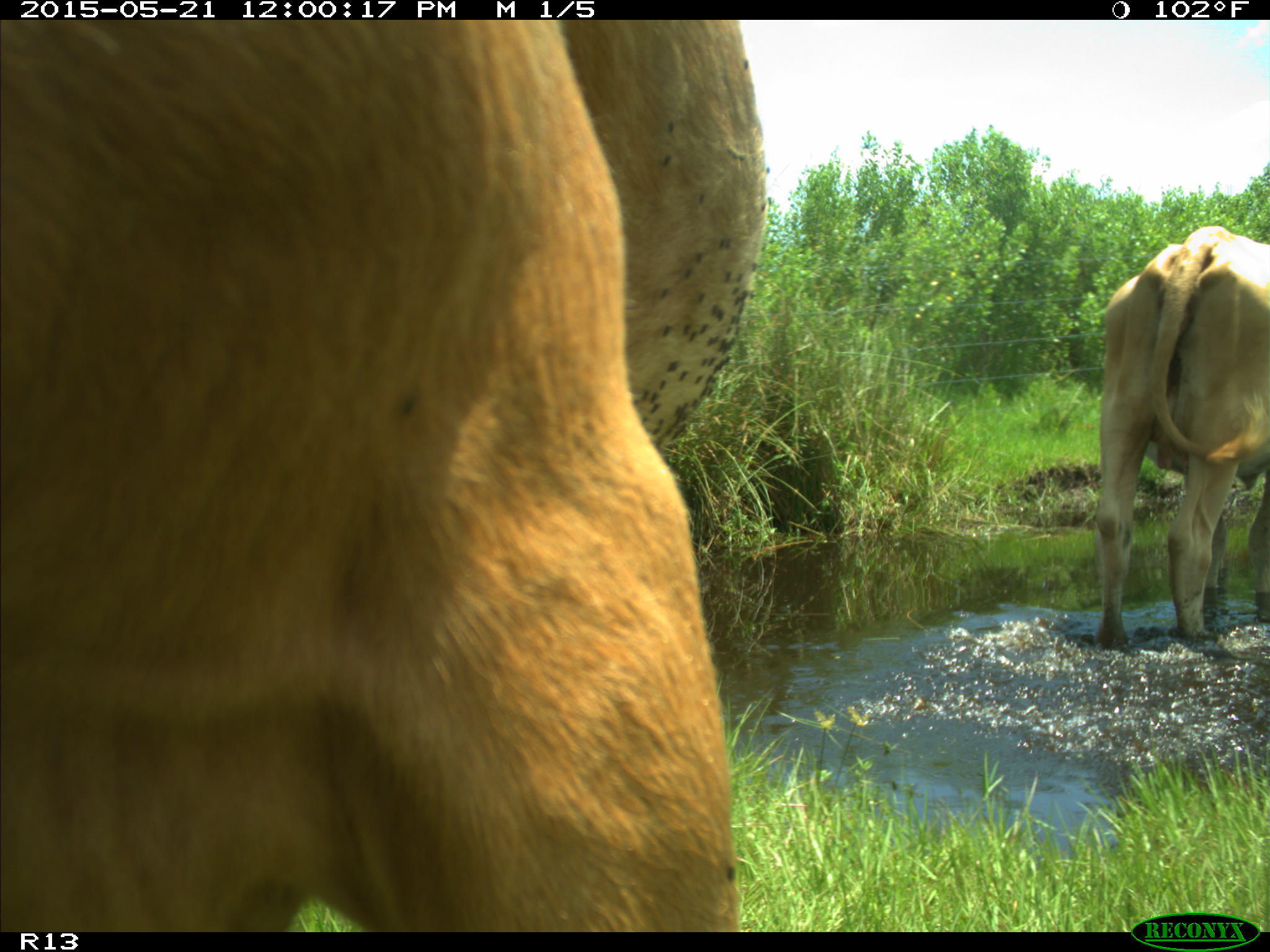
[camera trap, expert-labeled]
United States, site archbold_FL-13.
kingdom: Animalia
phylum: Chordata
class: Mammalia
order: Artiodactyla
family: Bovidae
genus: Bos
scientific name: Bos taurus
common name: domestic cow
Bos taurus (domestic cow).